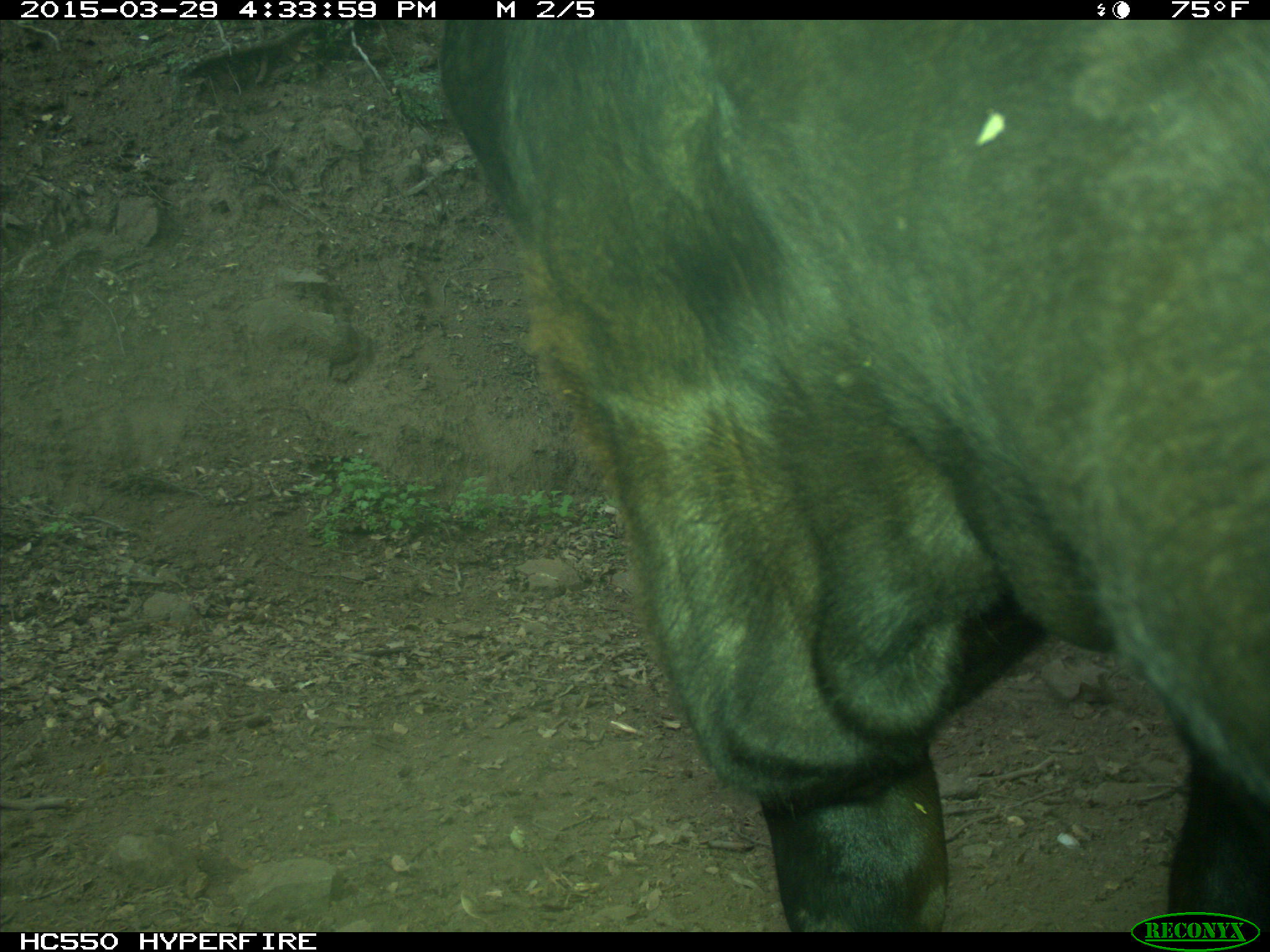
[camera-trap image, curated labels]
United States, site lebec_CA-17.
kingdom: Animalia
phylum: Chordata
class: Mammalia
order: Artiodactyla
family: Bovidae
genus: Bos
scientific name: Bos taurus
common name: domestic cow